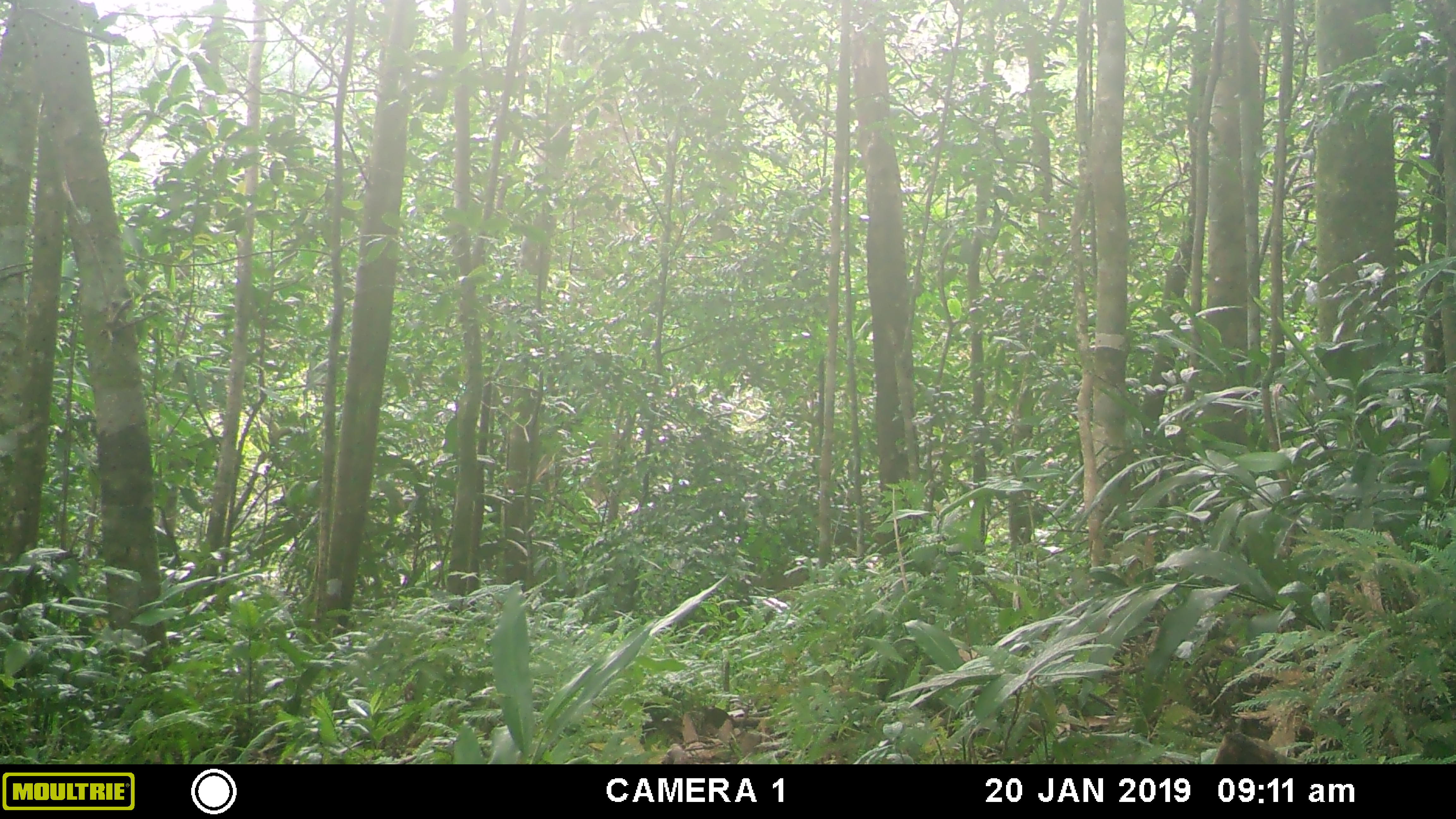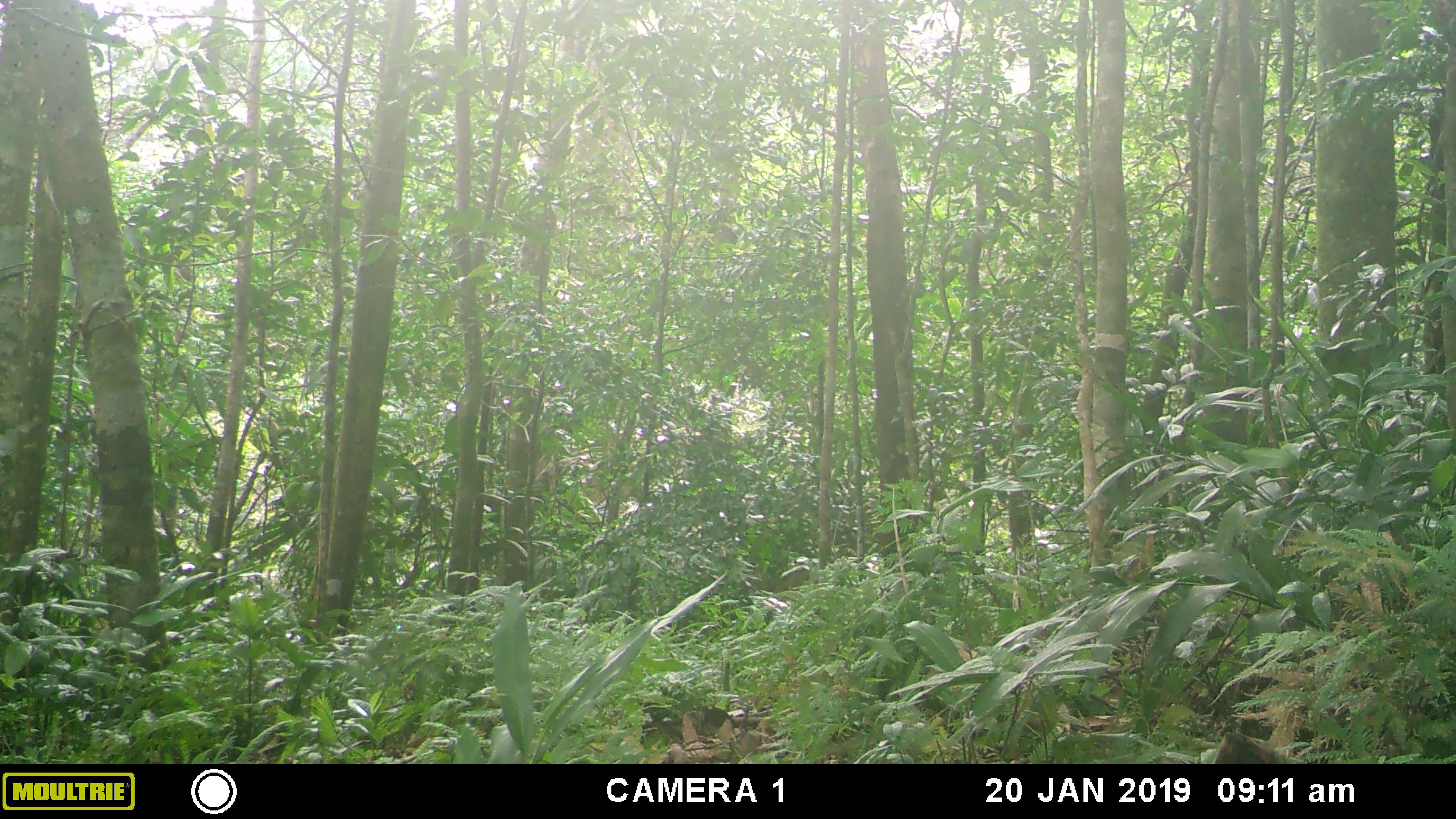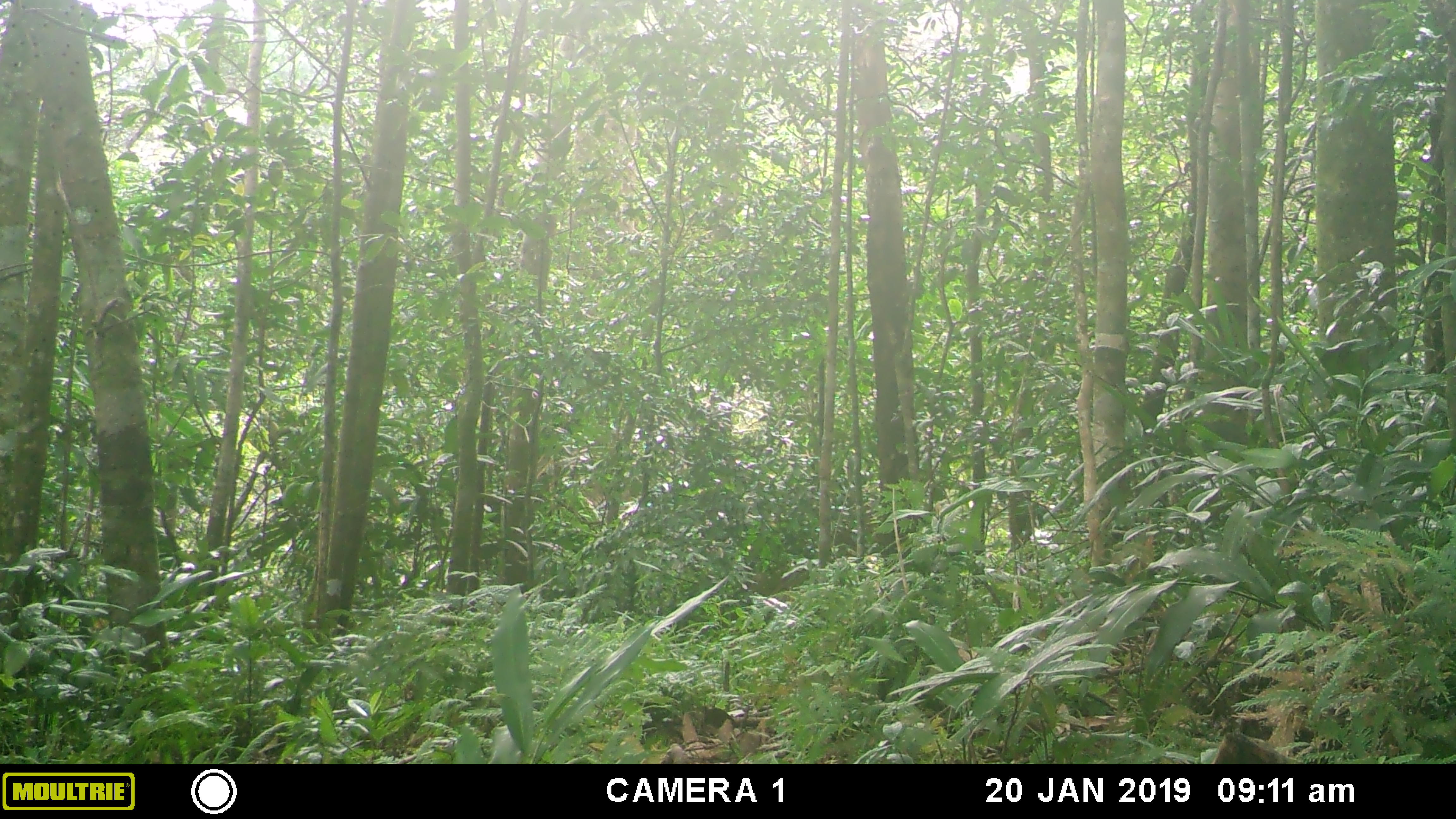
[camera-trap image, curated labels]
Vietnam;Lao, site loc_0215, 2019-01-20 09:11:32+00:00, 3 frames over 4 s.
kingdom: Animalia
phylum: Chordata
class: Mammalia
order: Artiodactyla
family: Suidae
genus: Sus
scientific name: Sus scrofa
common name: eurasian wild pig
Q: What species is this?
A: Eurasian wild pig (Sus scrofa).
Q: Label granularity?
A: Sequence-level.